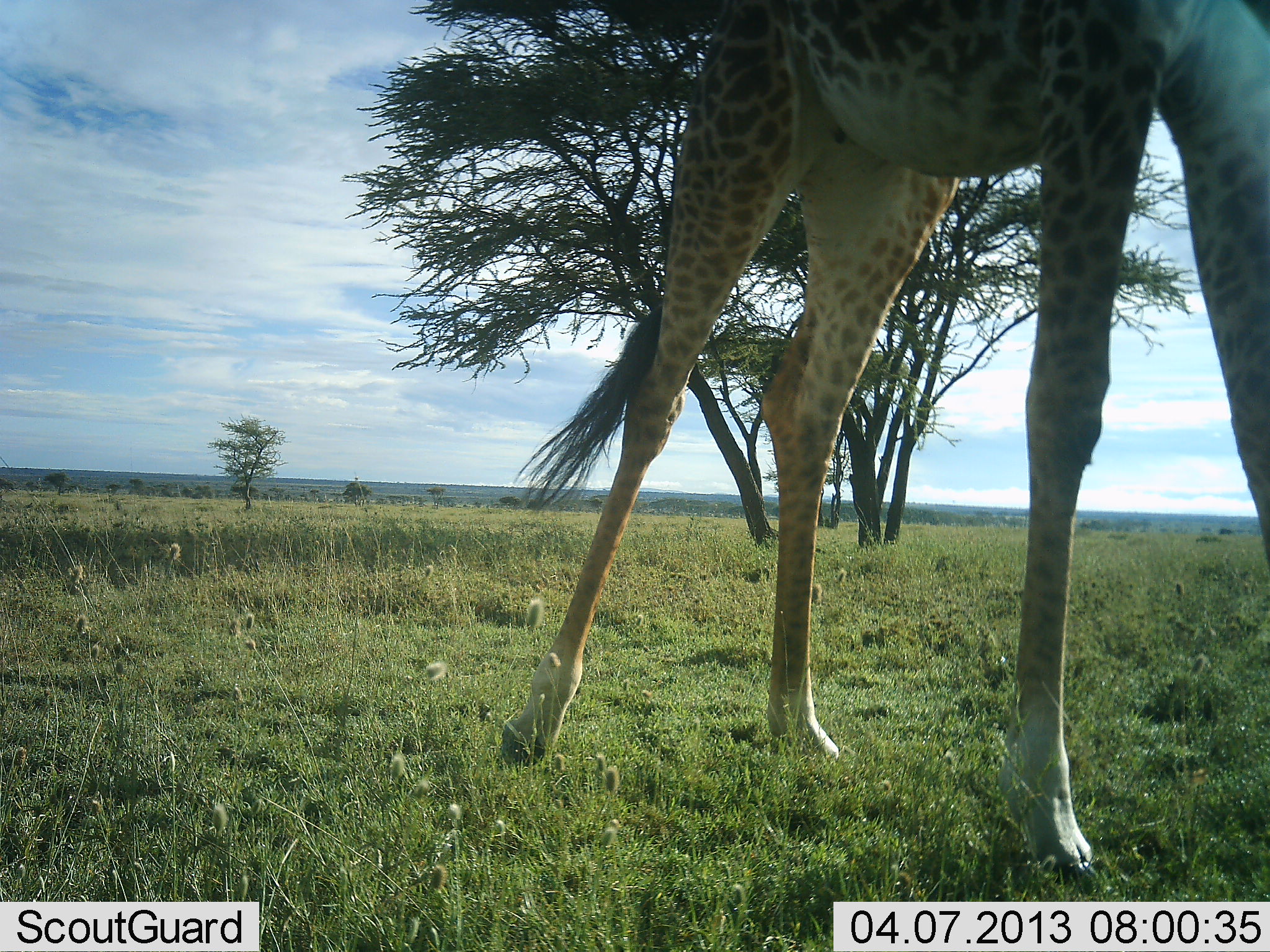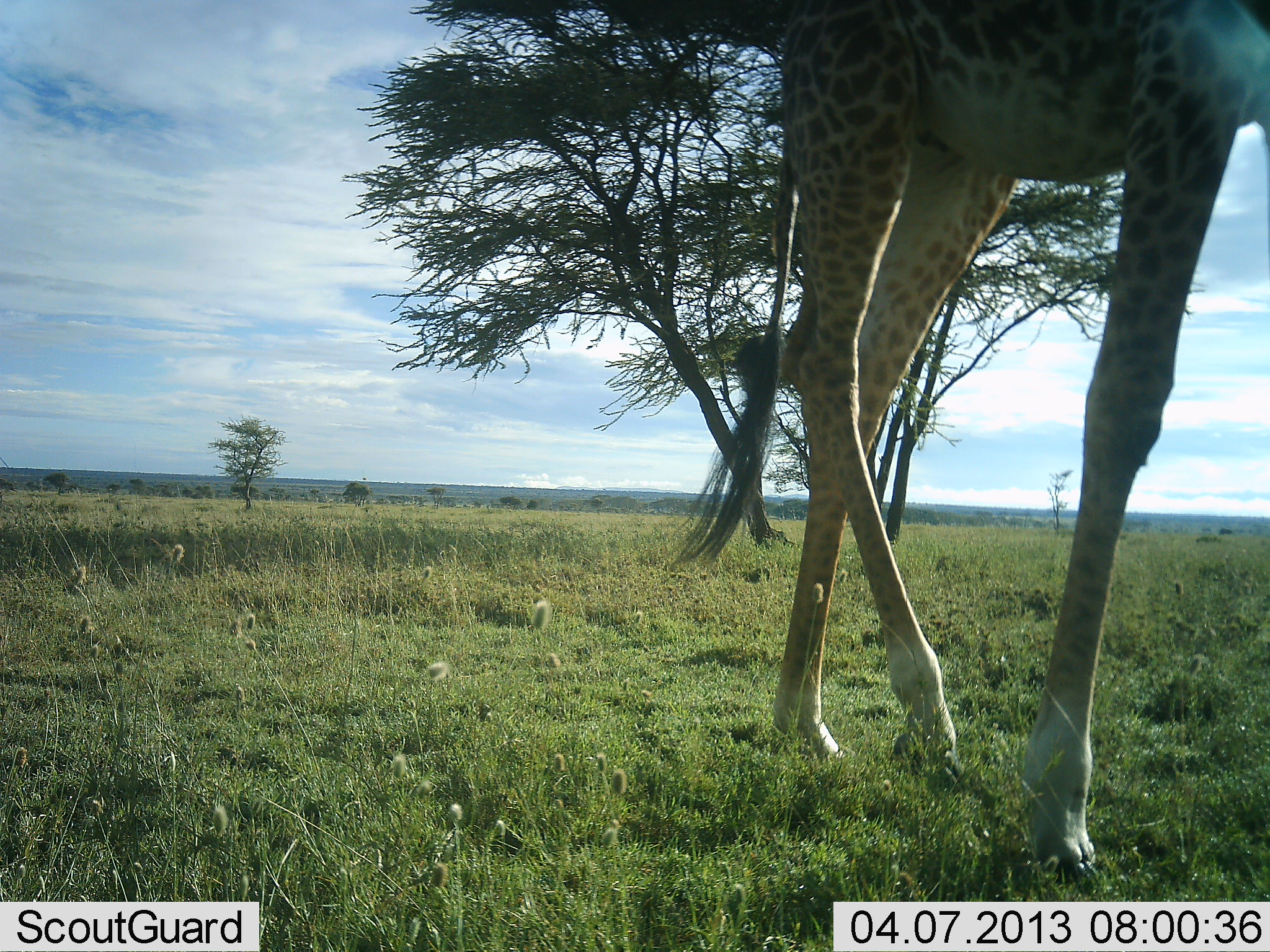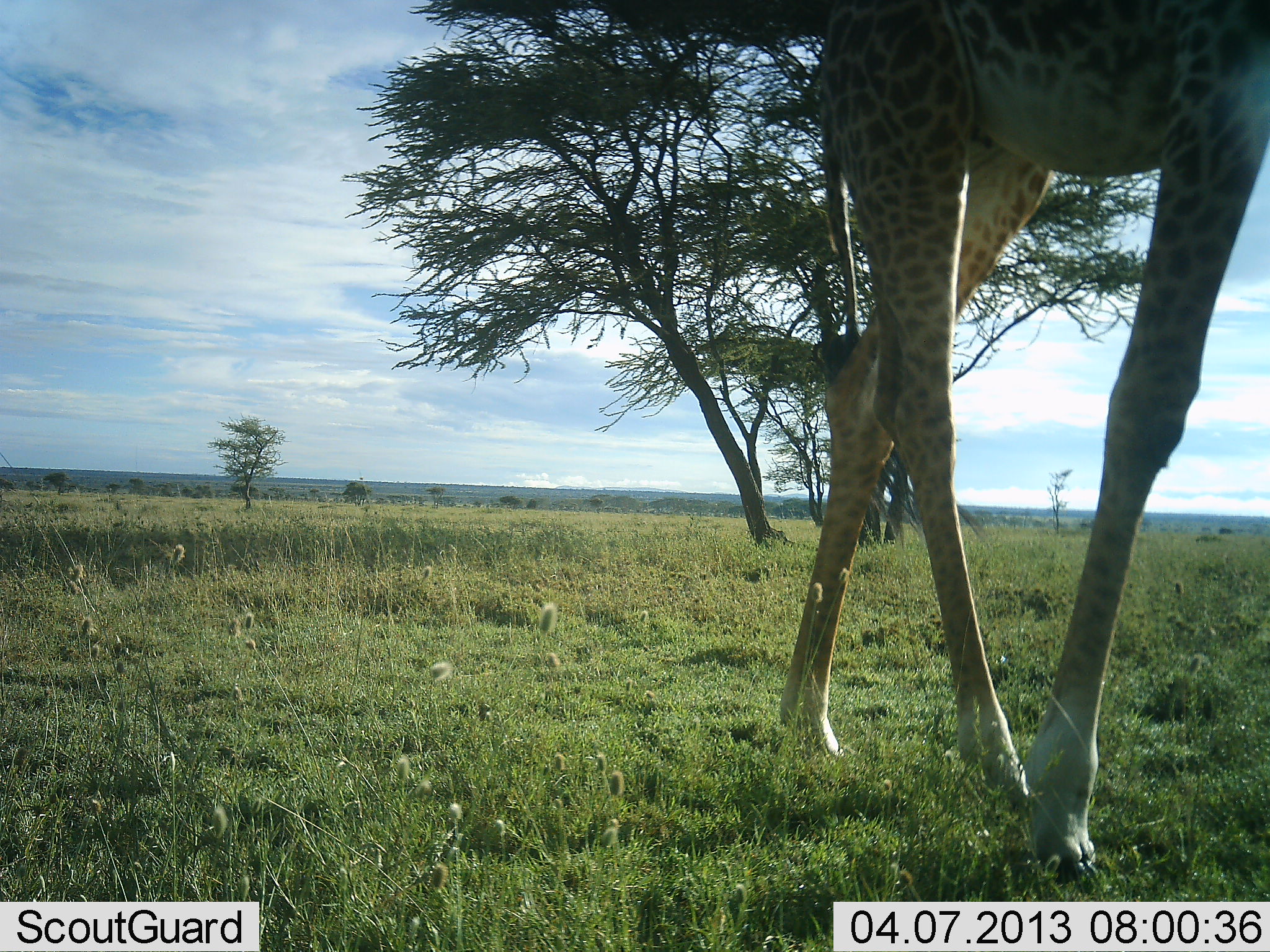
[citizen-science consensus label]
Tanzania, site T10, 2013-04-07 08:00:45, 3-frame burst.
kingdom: Animalia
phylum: Chordata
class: Mammalia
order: Artiodactyla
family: Giraffidae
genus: Giraffa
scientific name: Giraffa camelopardalis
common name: giraffe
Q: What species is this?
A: Giraffe (Giraffa camelopardalis).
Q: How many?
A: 1.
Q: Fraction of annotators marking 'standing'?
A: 17%.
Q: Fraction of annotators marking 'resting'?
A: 0%.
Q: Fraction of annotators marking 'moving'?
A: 88%.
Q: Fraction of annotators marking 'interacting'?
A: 0%.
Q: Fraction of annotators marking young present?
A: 0%.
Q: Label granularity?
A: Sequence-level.